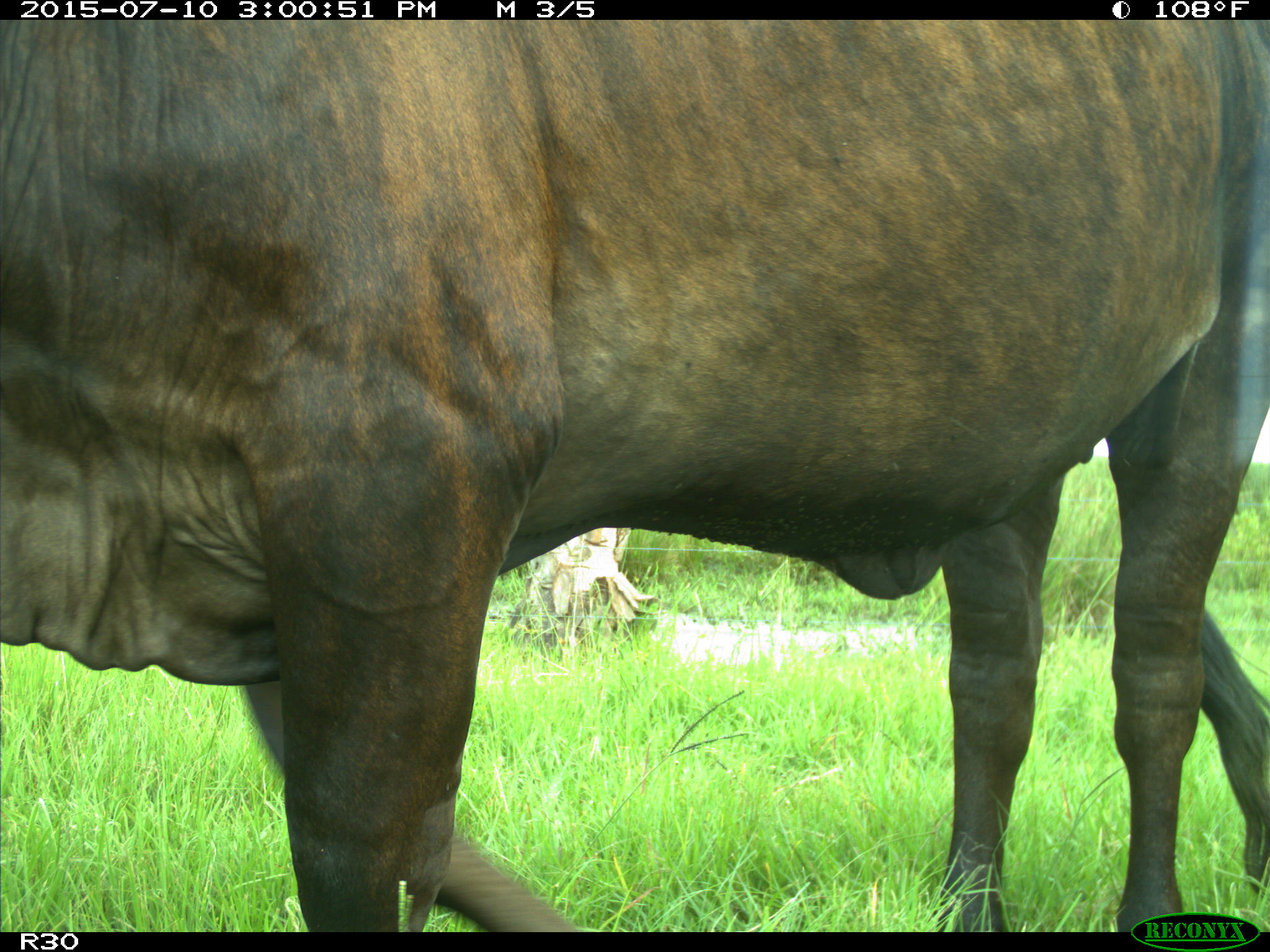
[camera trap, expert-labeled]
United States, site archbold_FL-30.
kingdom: Animalia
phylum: Chordata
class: Mammalia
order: Artiodactyla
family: Bovidae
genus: Bos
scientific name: Bos taurus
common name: domestic cow